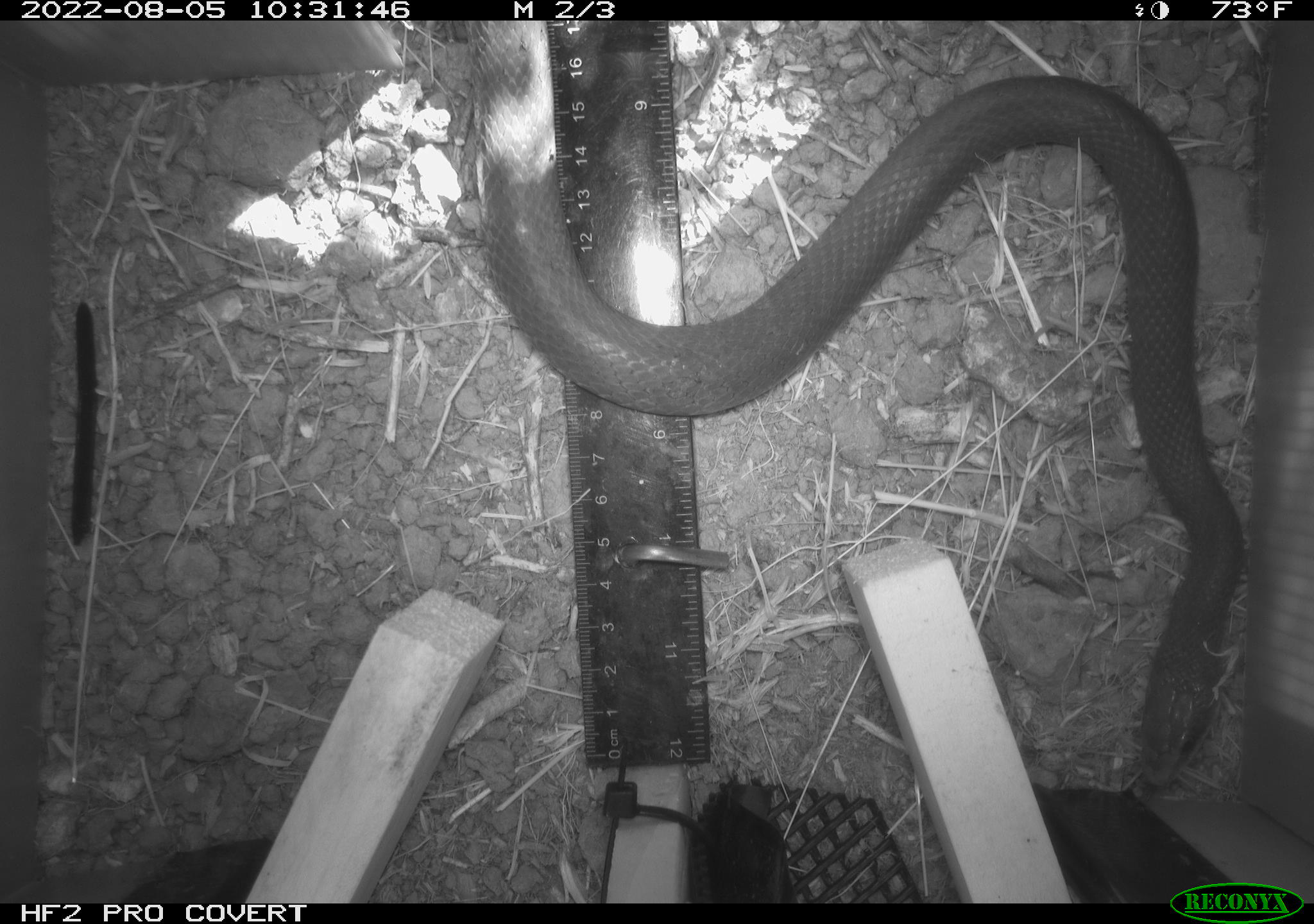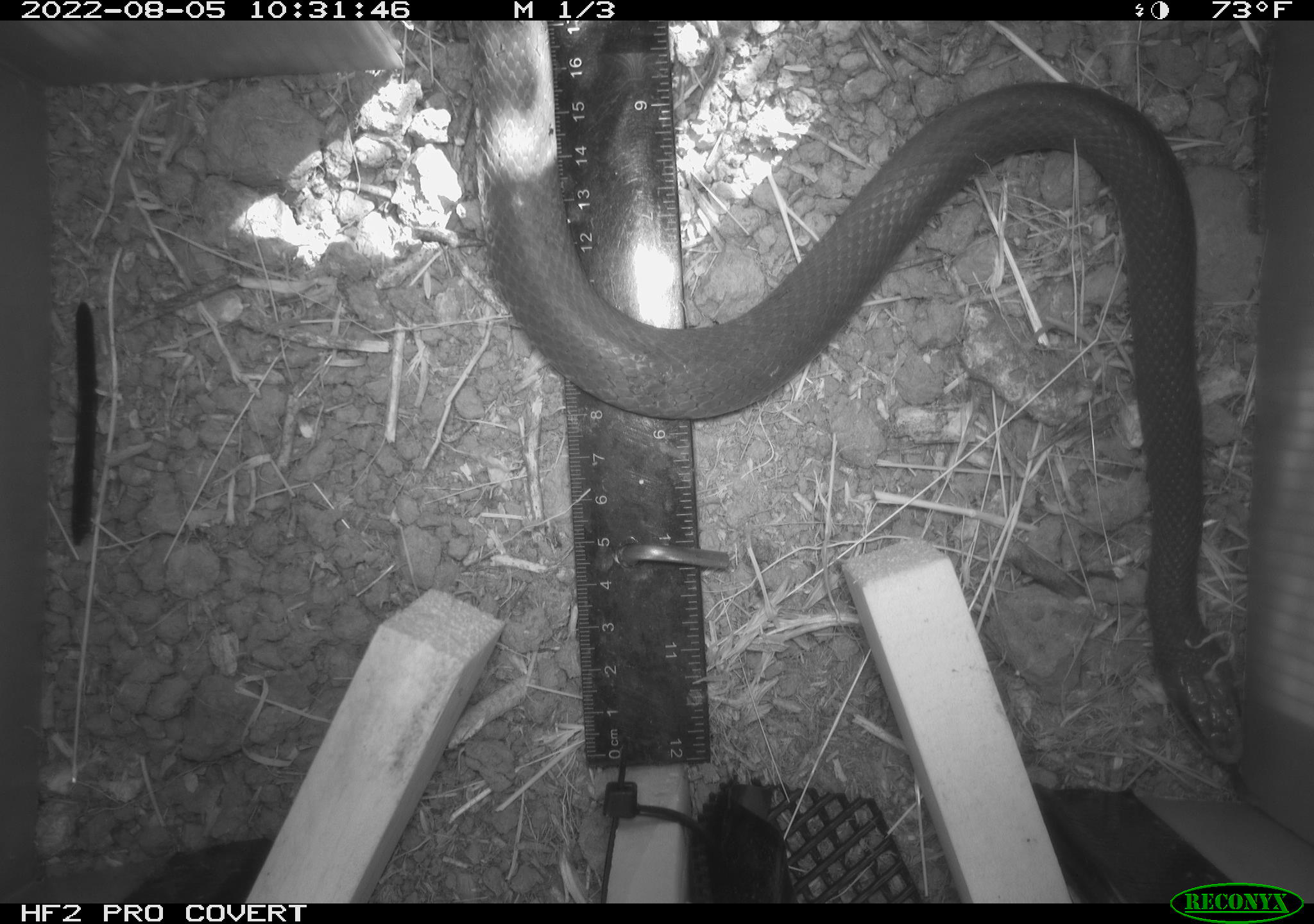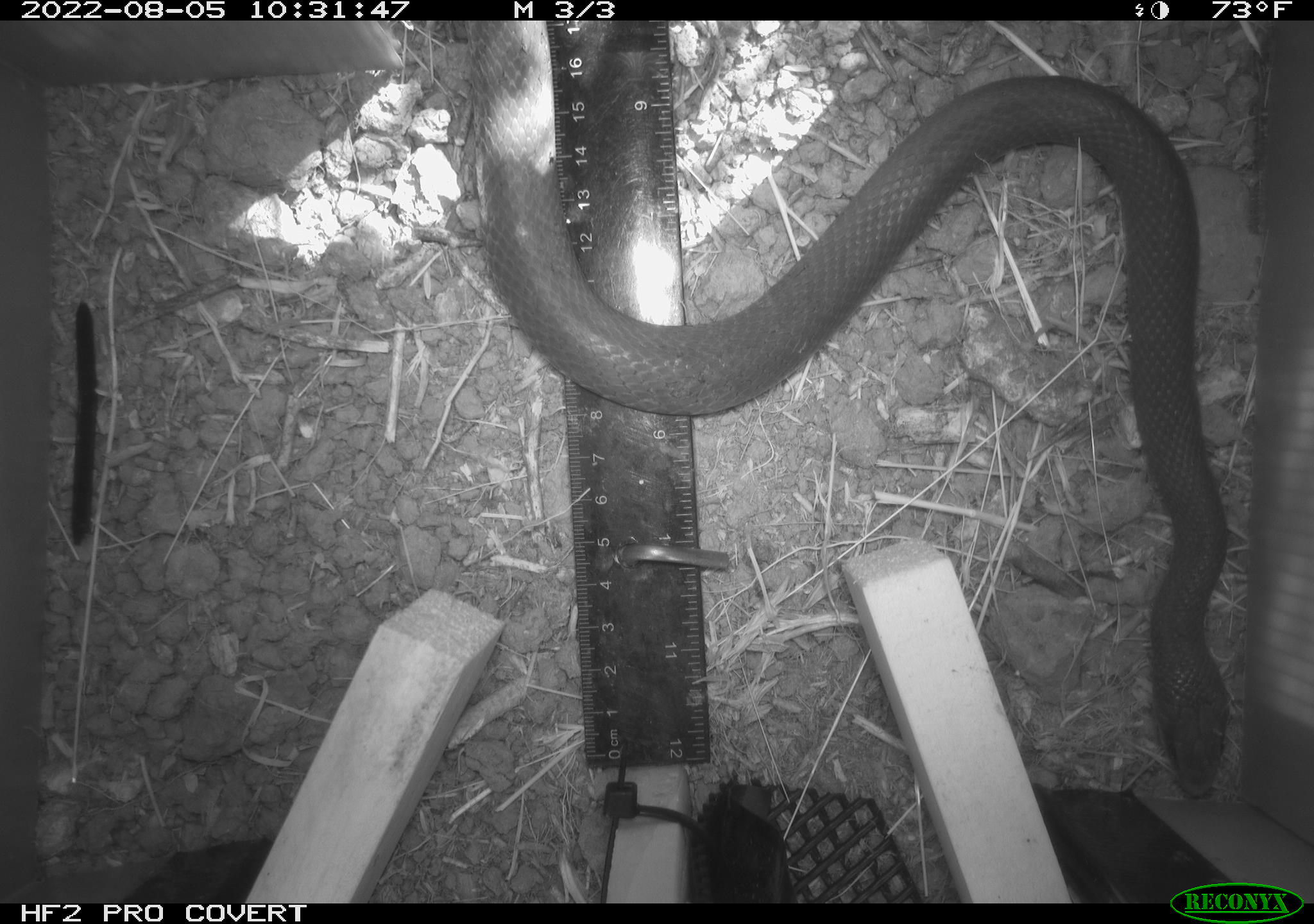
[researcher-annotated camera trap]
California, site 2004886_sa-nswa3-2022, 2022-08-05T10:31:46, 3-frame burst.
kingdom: Animalia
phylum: Chordata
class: Reptilia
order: Squamata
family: Colubridae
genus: Coluber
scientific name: Coluber constrictor mormon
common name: western yellow-bellied racer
Western yellow-bellied racer (Coluber constrictor mormon).